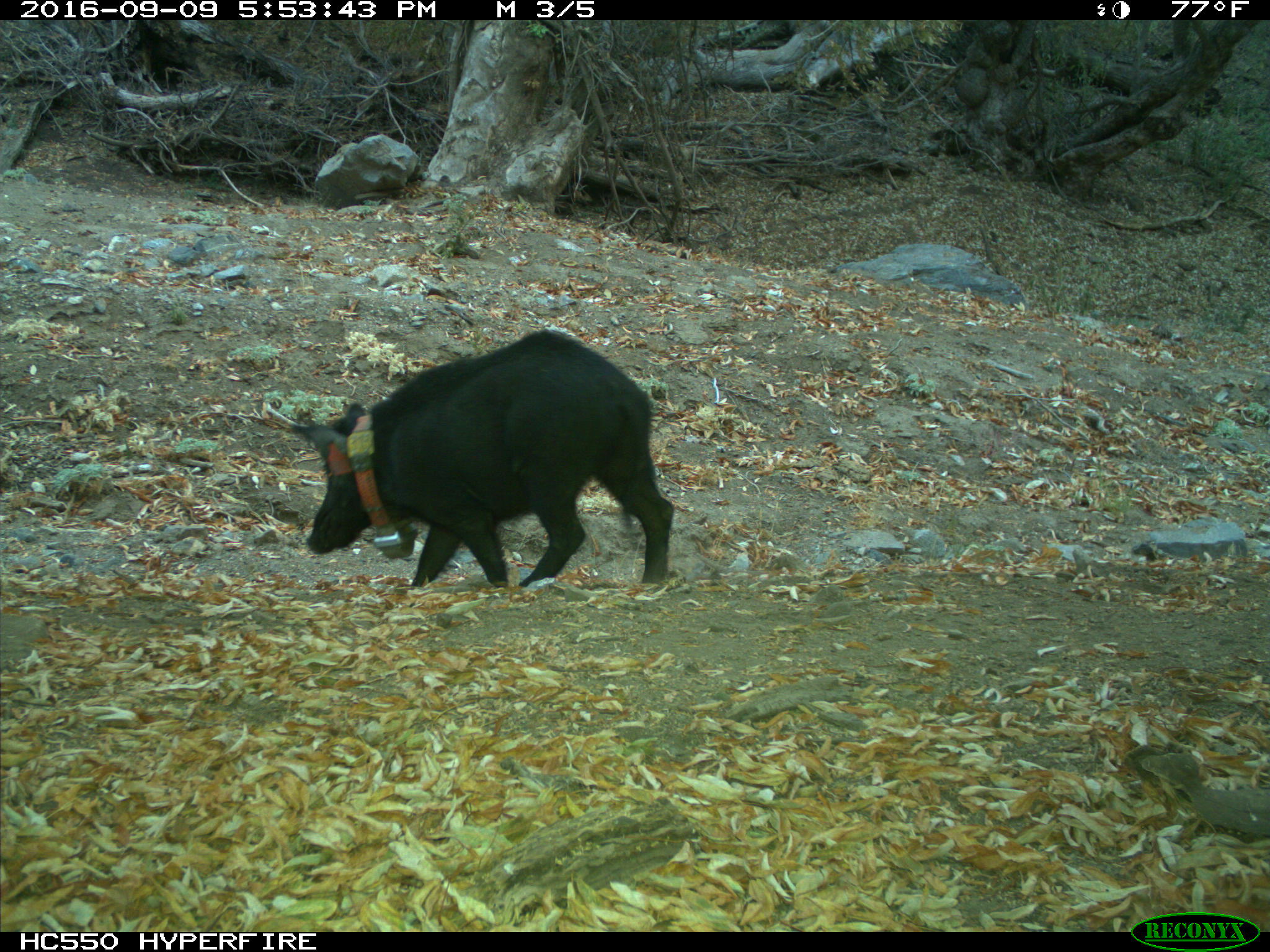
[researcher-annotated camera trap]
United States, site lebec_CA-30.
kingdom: Animalia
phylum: Chordata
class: Mammalia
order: Artiodactyla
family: Suidae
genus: Sus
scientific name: Sus scrofa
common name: wild boar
Sus scrofa (wild boar).